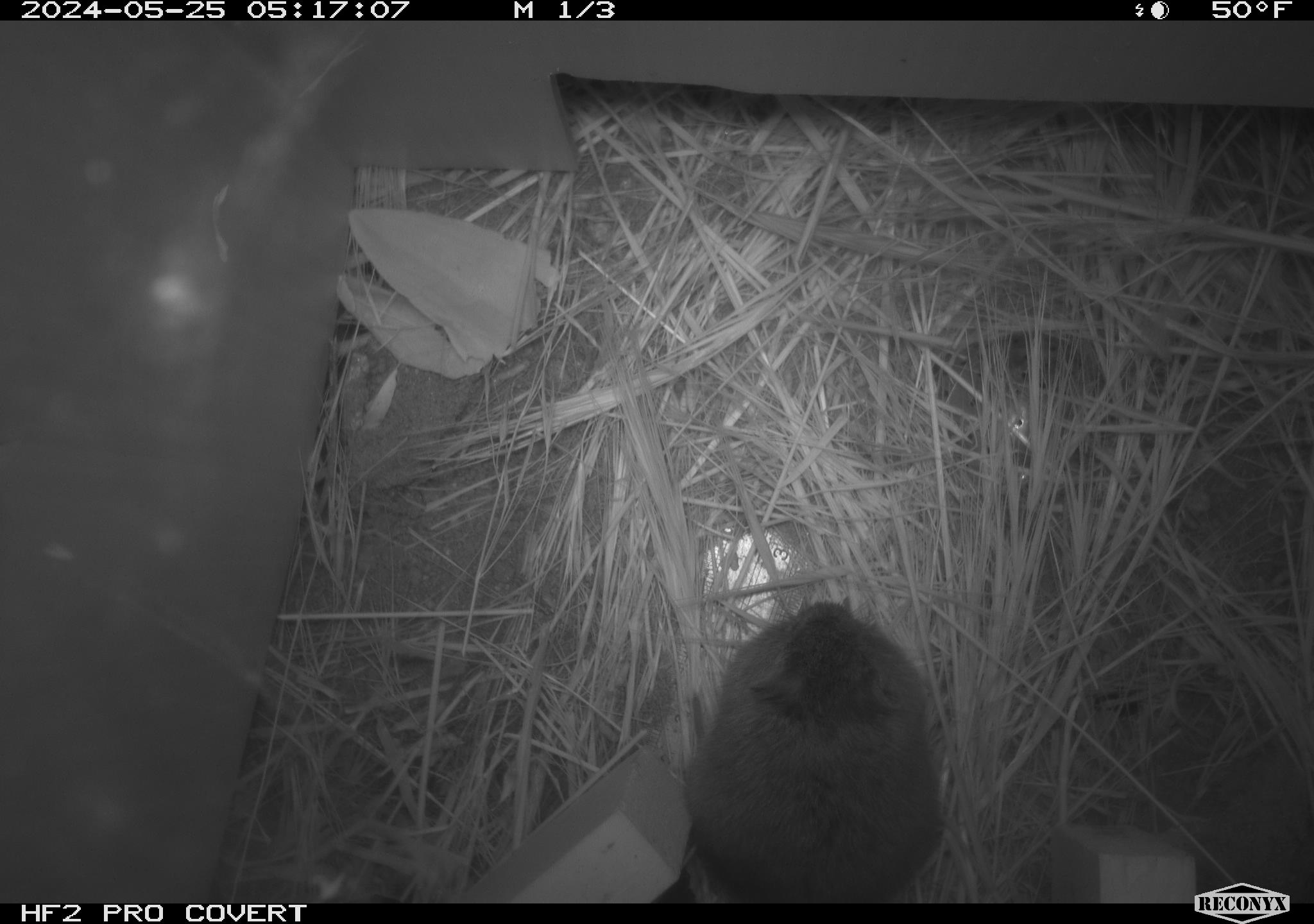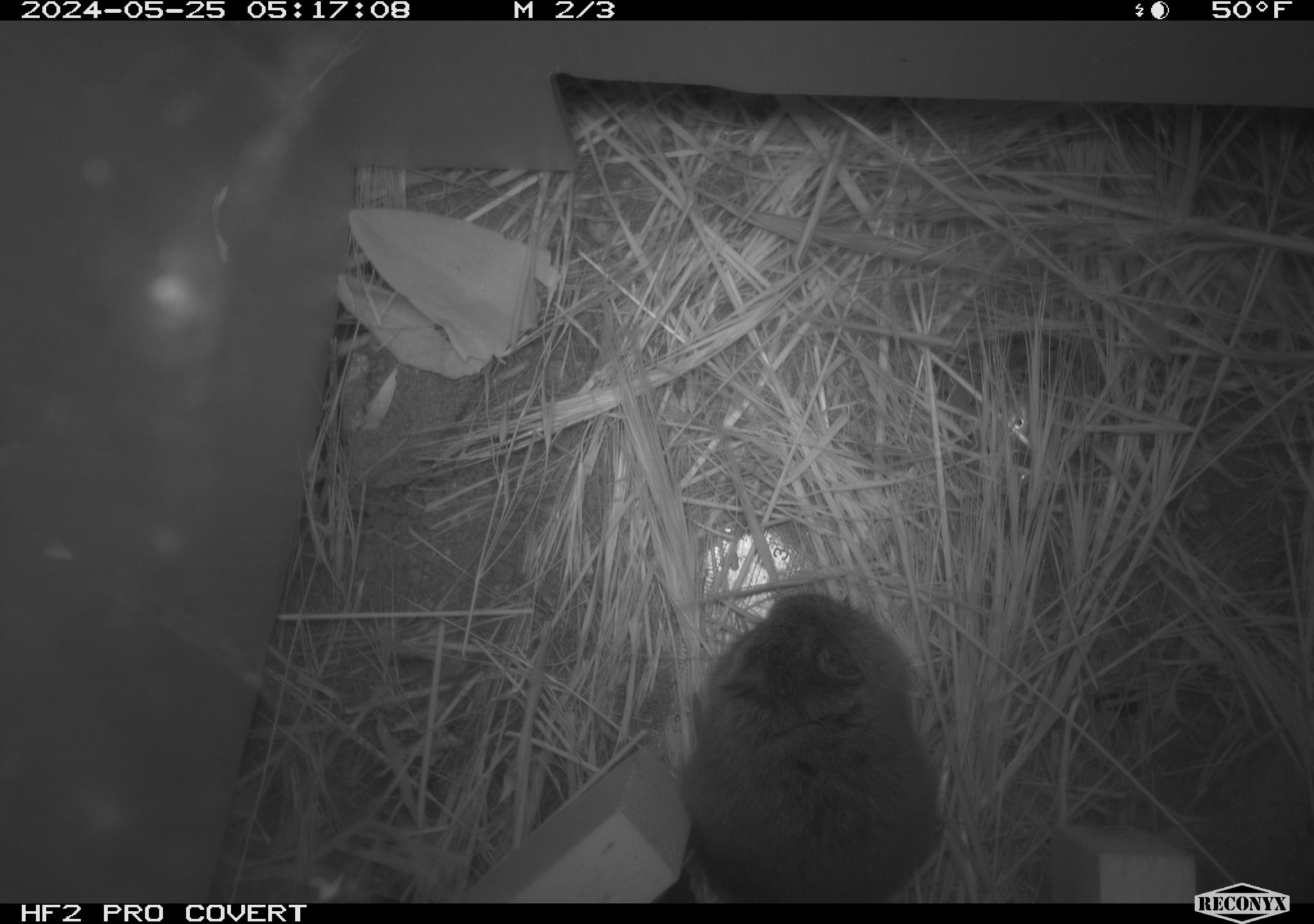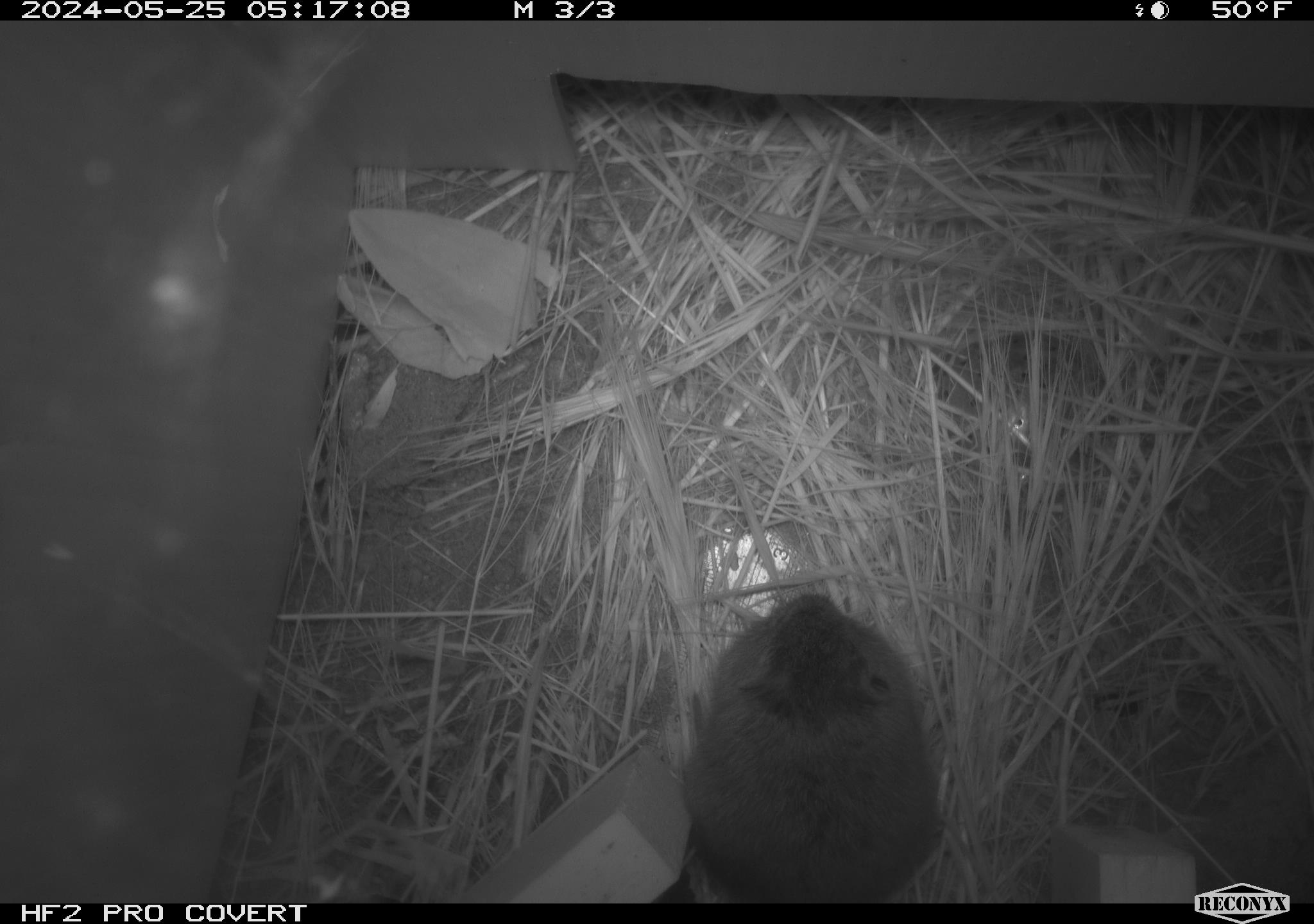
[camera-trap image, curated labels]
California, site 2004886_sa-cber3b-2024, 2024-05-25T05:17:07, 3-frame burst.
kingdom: Animalia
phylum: Chordata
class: Mammalia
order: Rodentia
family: Cricetidae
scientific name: Arvicolinae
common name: voles, lemmings, and muskrats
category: arvicolinae subfamily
Arvicolinae subfamily (voles, lemmings, and muskrats) (Arvicolinae).